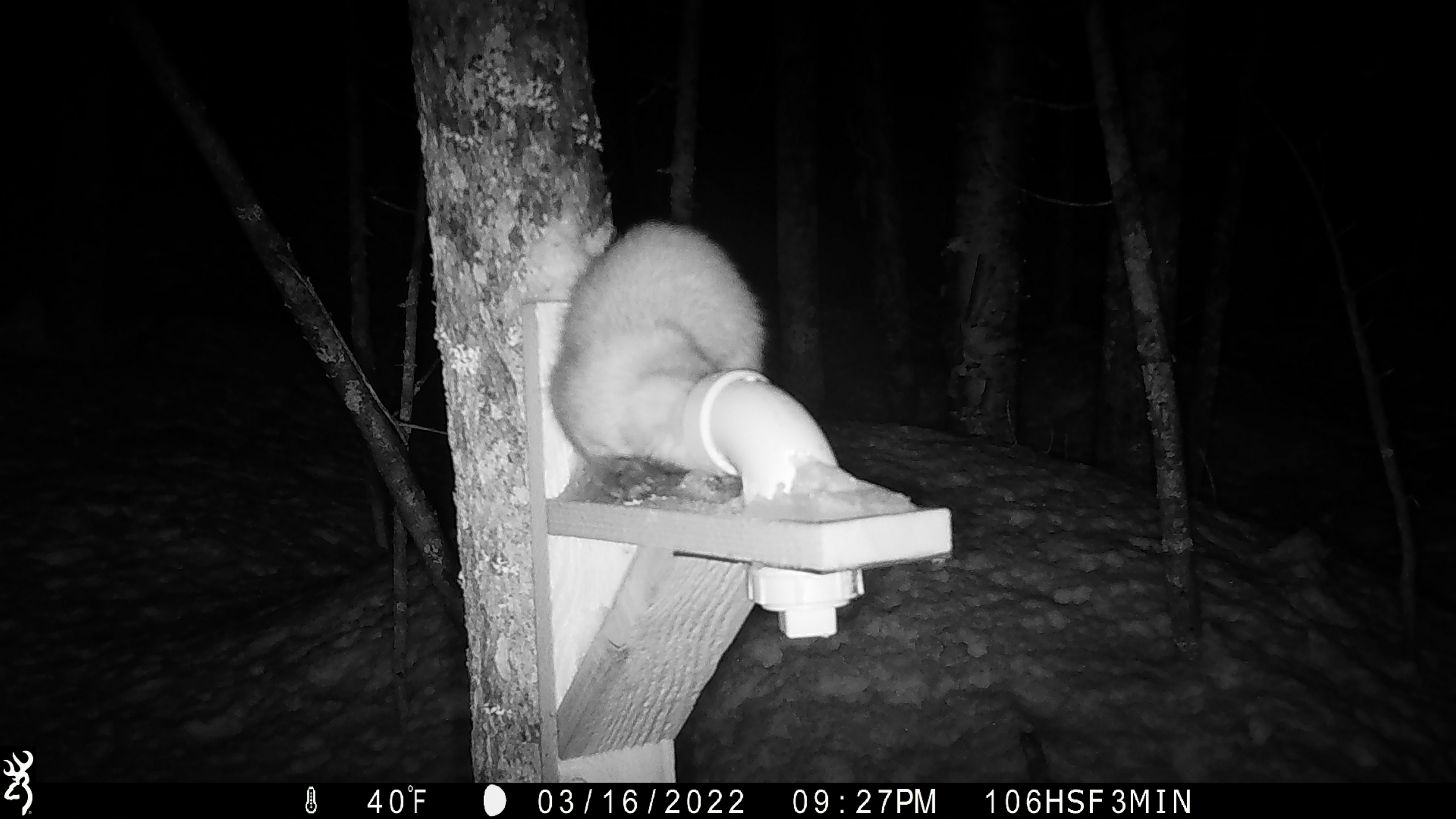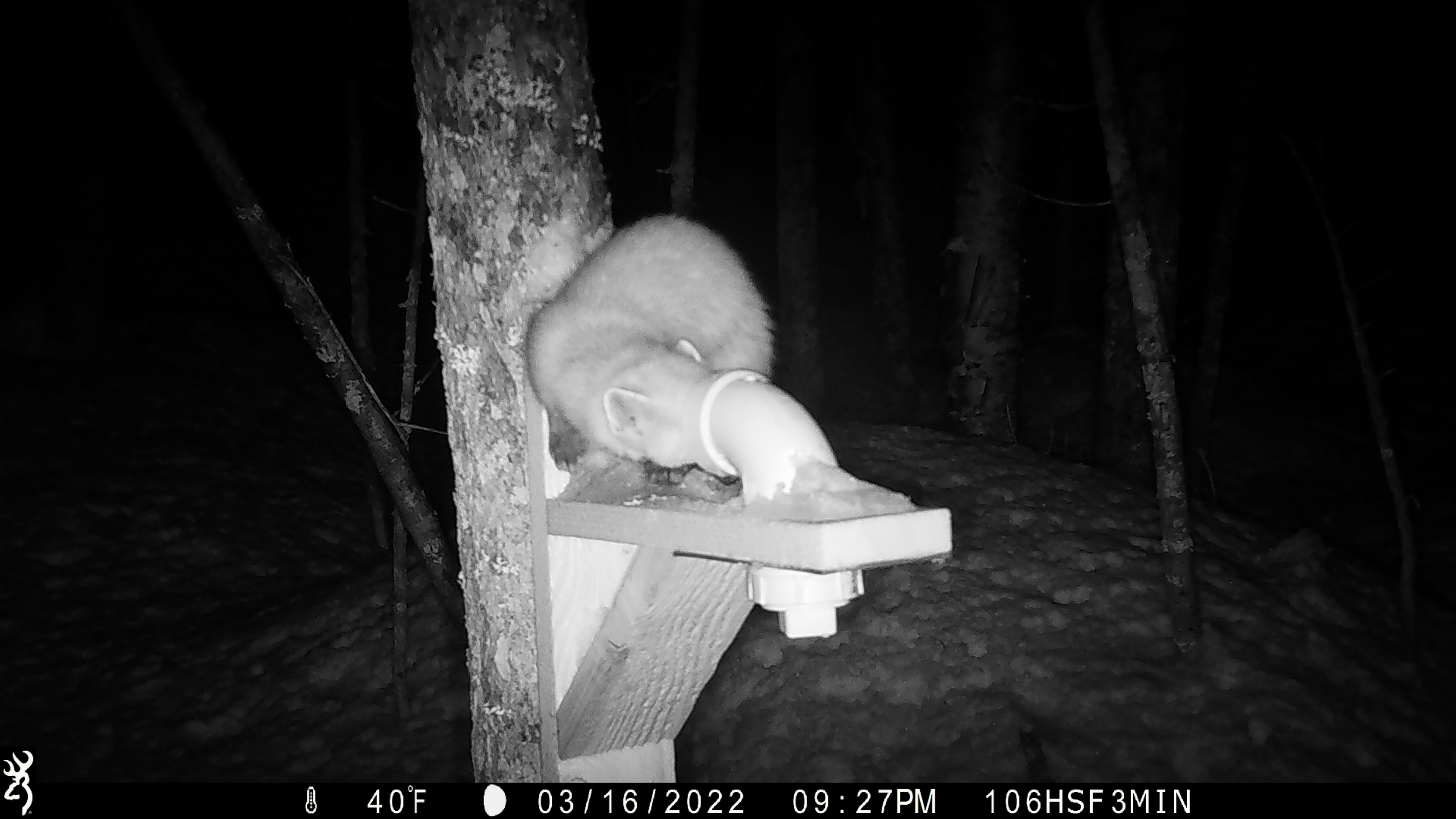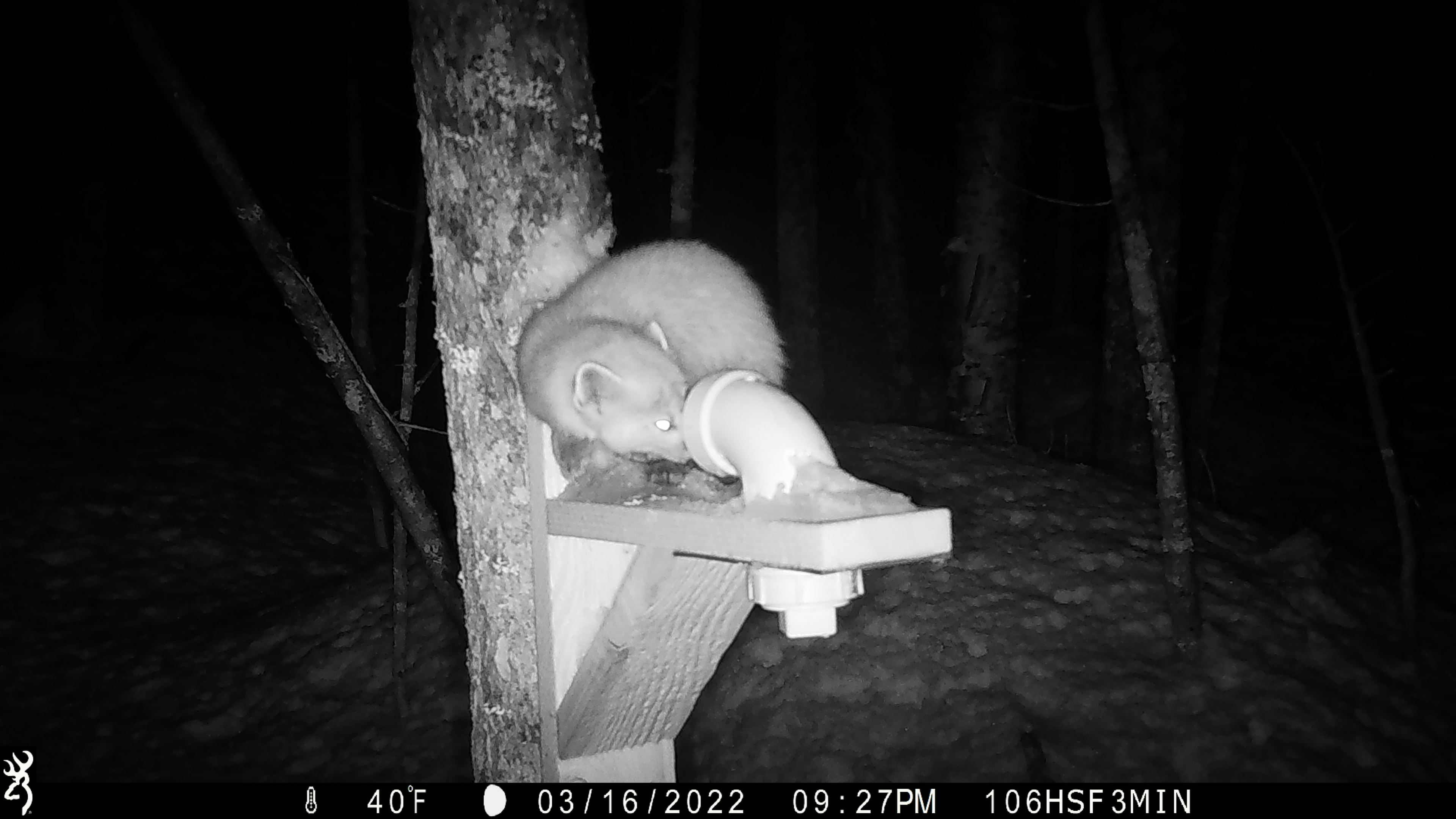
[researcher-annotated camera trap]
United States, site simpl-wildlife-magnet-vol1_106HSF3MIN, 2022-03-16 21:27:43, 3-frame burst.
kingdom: Animalia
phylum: Chordata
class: Mammalia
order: Carnivora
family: Mustelidae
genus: Martes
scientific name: Martes americana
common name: american marten